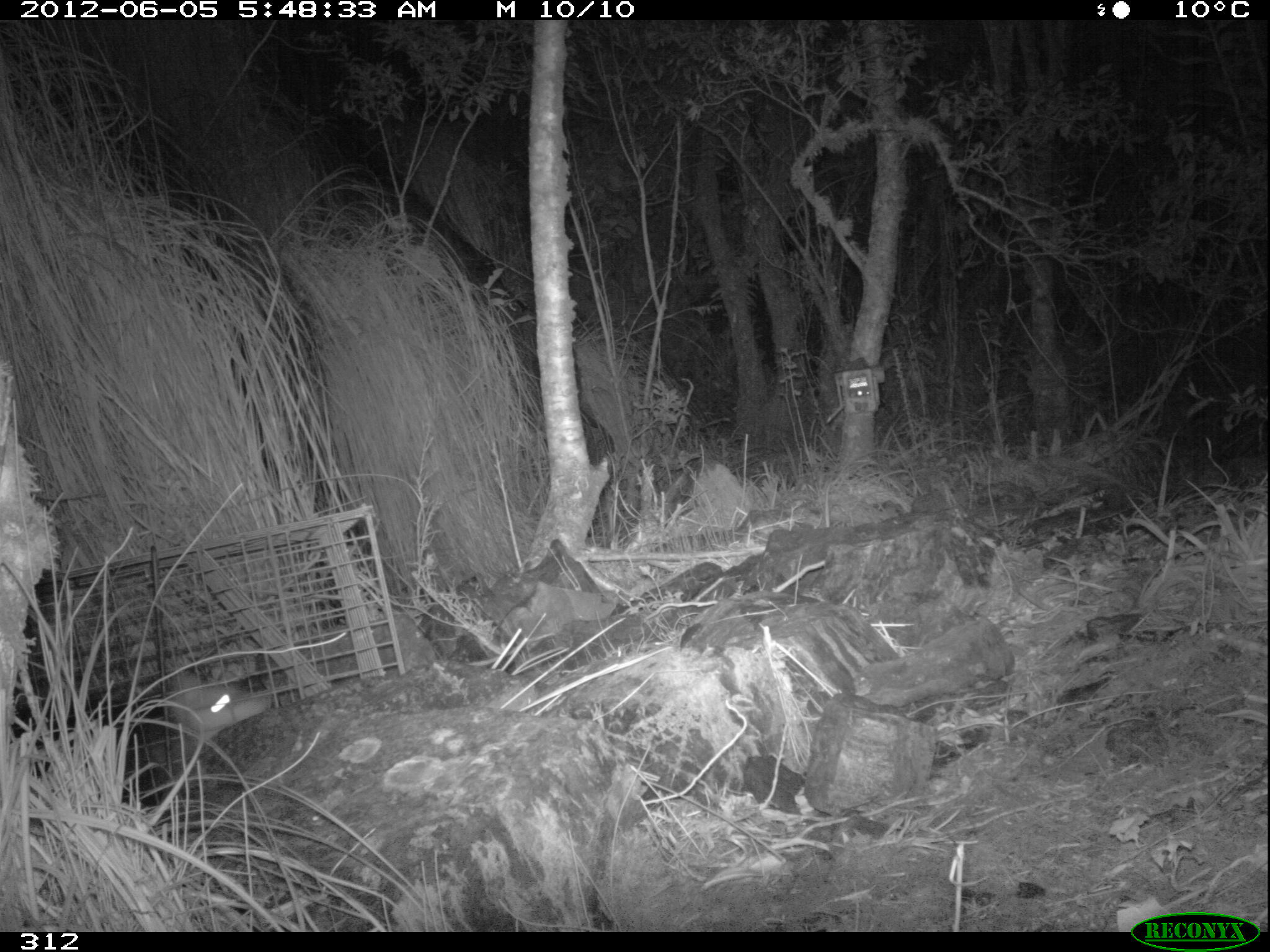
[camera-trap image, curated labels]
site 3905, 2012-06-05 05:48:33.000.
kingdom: Animalia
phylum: Chordata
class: Mammalia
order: Didelphimorphia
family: Didelphidae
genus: Didelphis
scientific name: Didelphis pernigra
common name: andean white-eared opossum